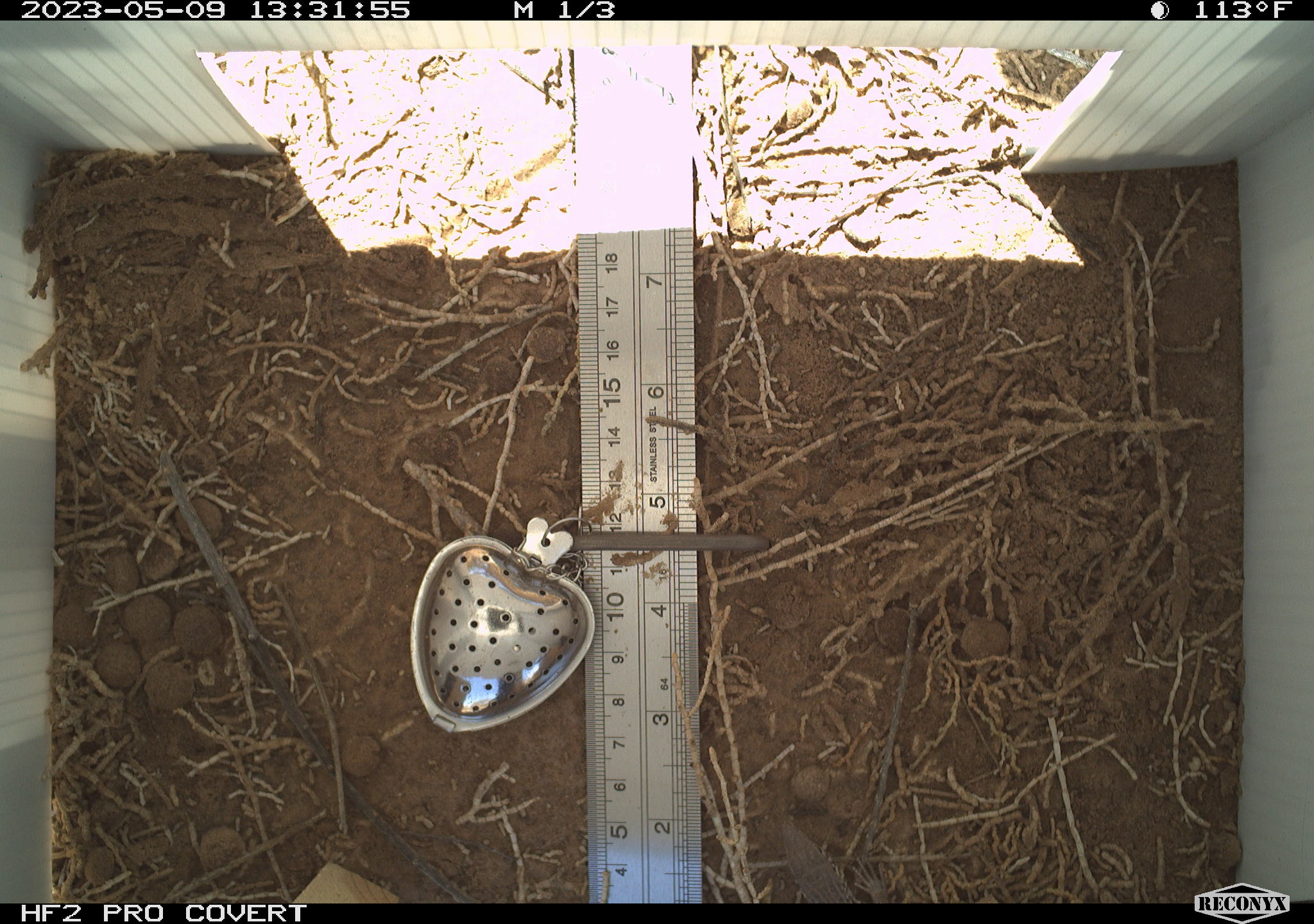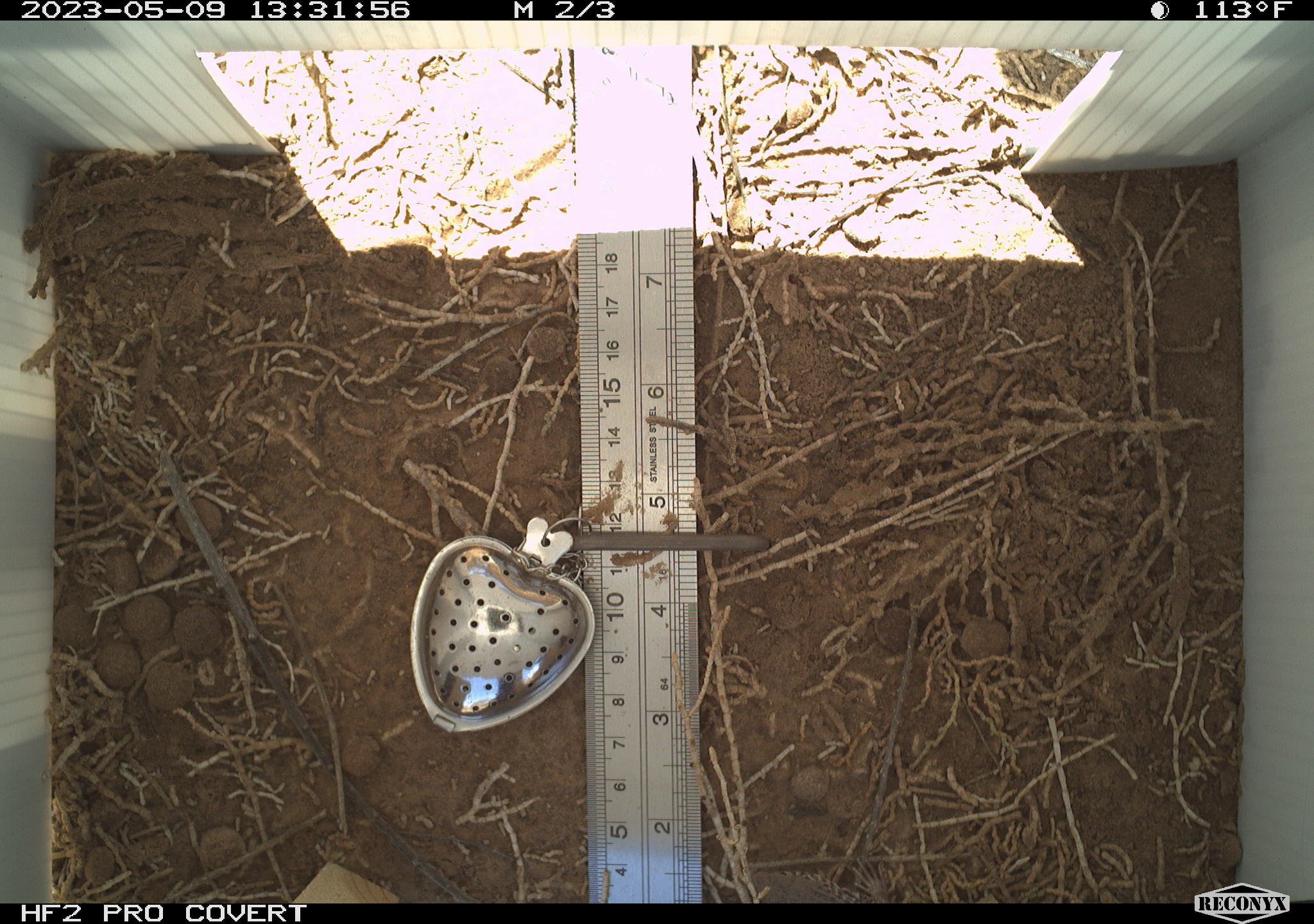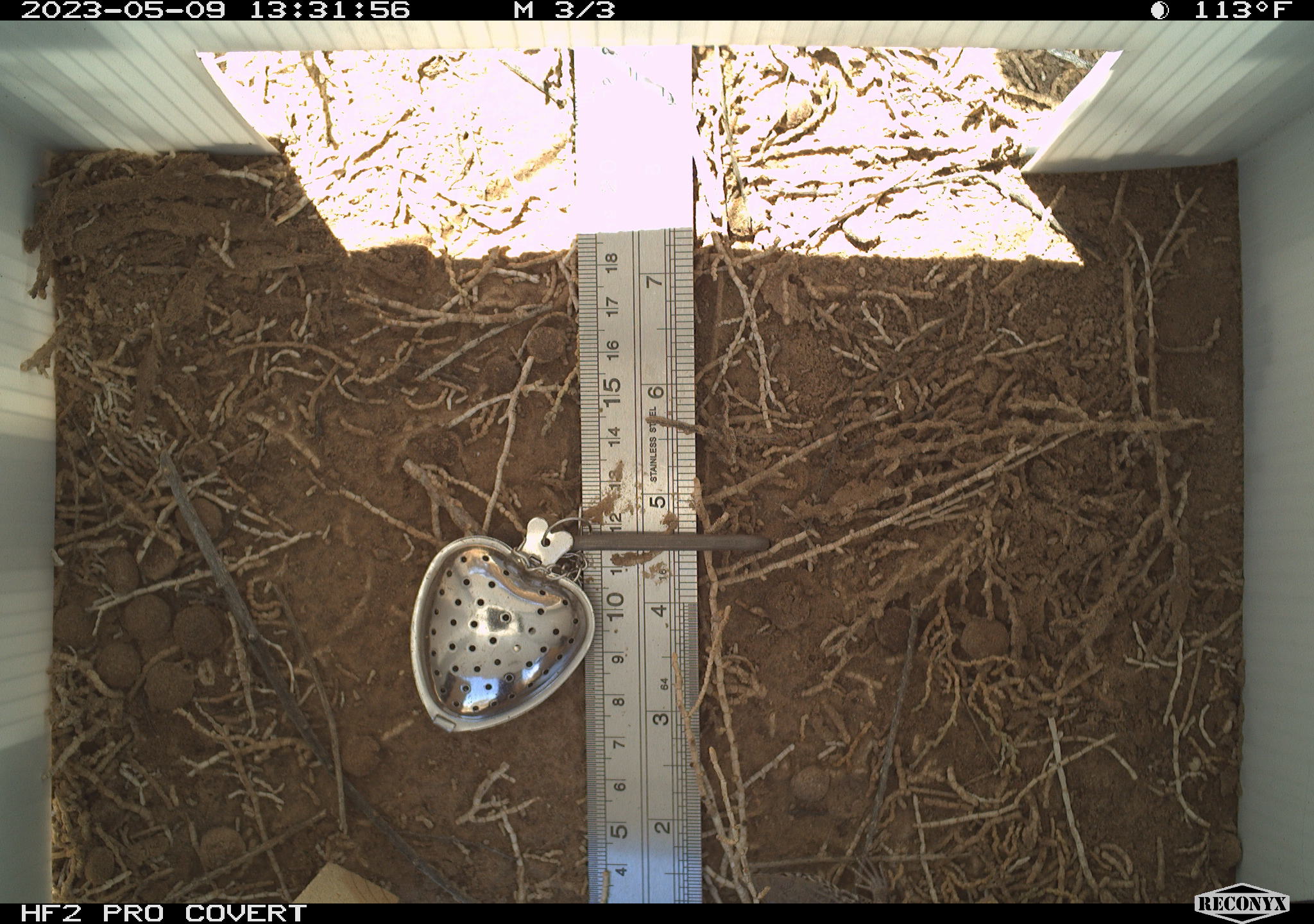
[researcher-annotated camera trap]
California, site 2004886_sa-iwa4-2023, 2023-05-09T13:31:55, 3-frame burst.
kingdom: Animalia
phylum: Chordata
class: Reptilia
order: Squamata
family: Teiidae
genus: Aspidoscelis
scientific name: Aspidoscelis tigris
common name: western whiptail